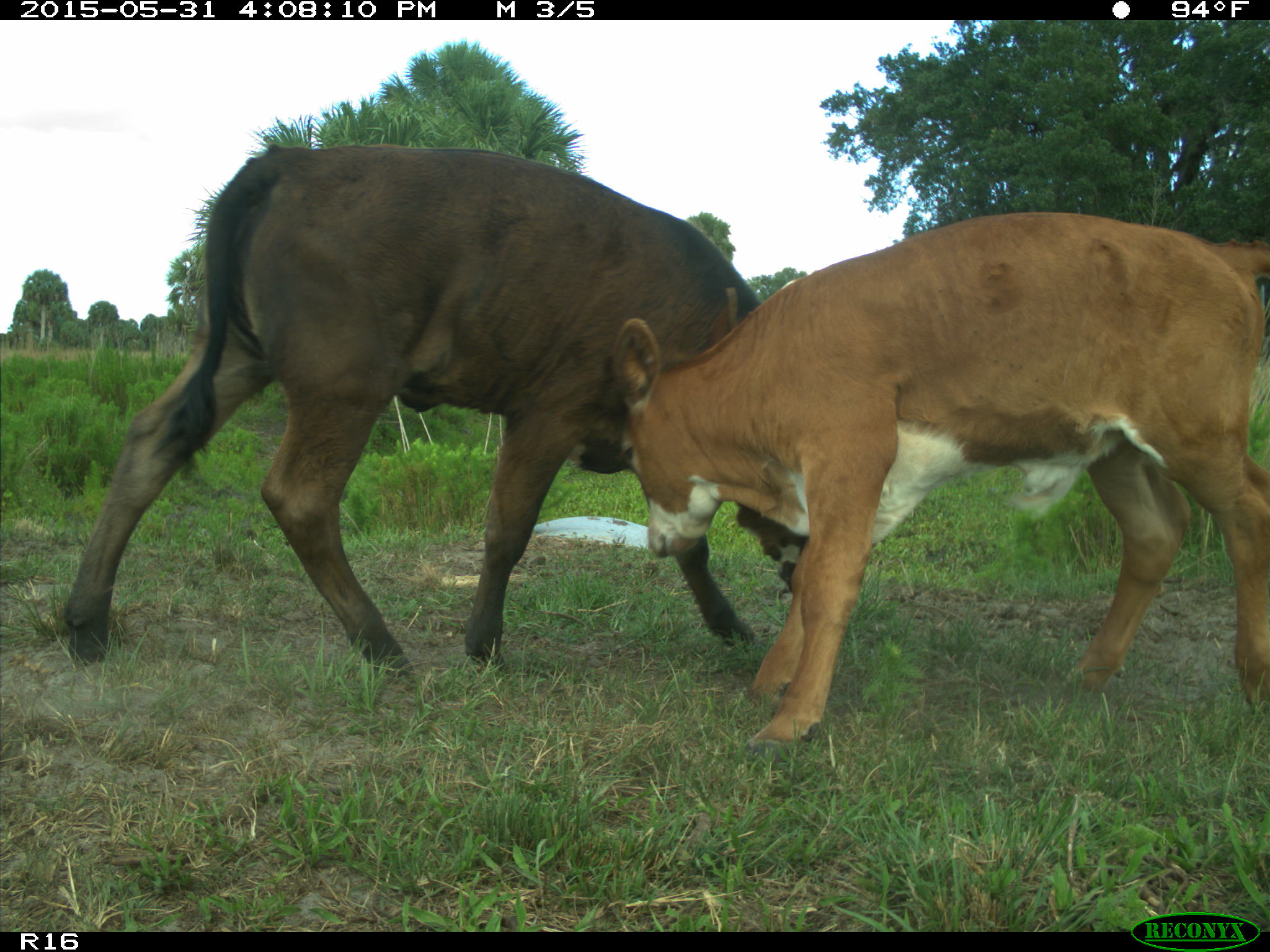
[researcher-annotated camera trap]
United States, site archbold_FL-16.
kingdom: Animalia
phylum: Chordata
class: Mammalia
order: Artiodactyla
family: Bovidae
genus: Bos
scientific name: Bos taurus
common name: domestic cow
Bos taurus (domestic cow).